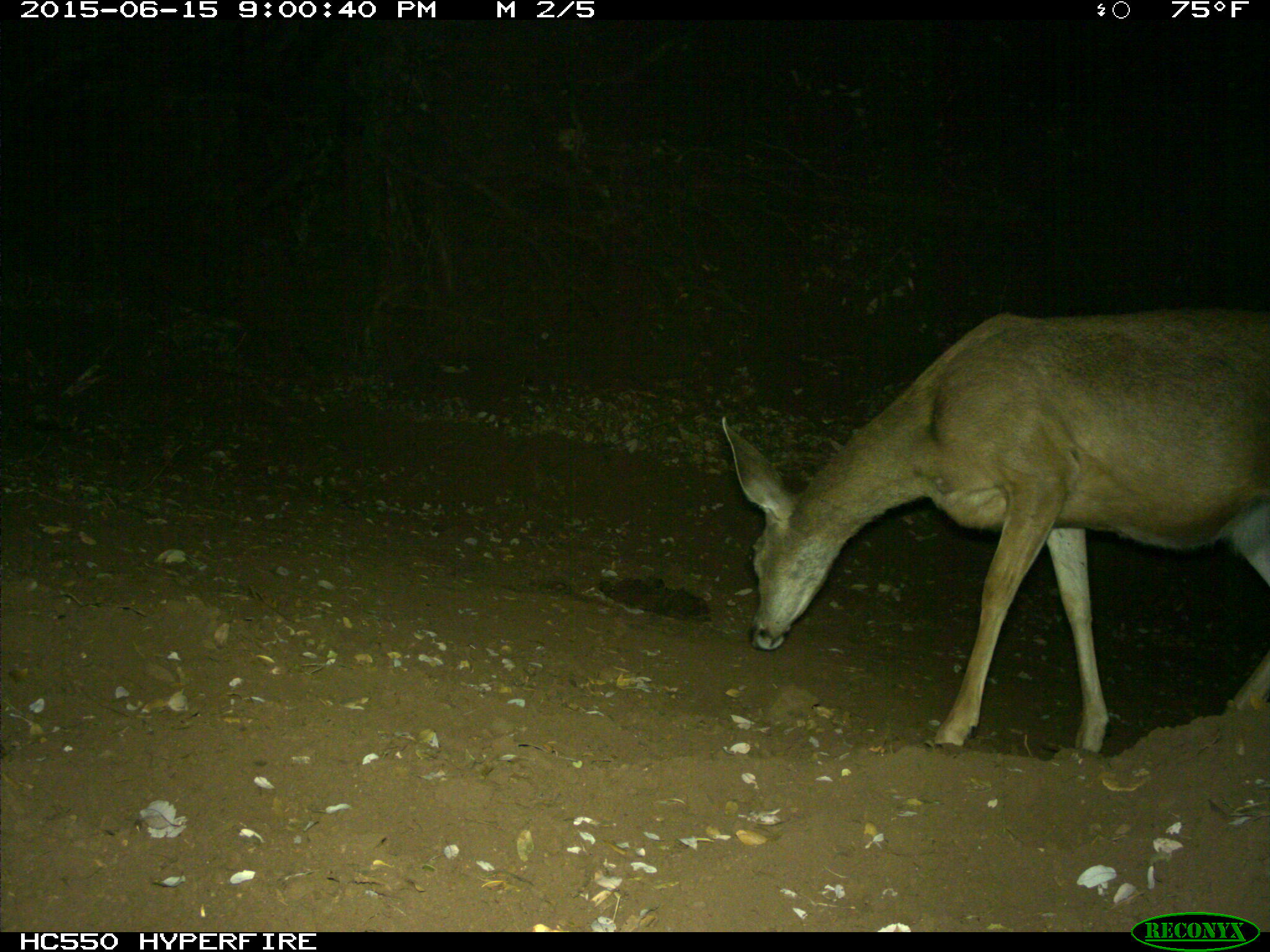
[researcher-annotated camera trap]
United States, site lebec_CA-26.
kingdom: Animalia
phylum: Chordata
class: Mammalia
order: Artiodactyla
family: Cervidae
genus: Odocoileus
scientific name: Odocoileus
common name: deer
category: unidentified deer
Unidentified deer (deer) (Odocoileus).